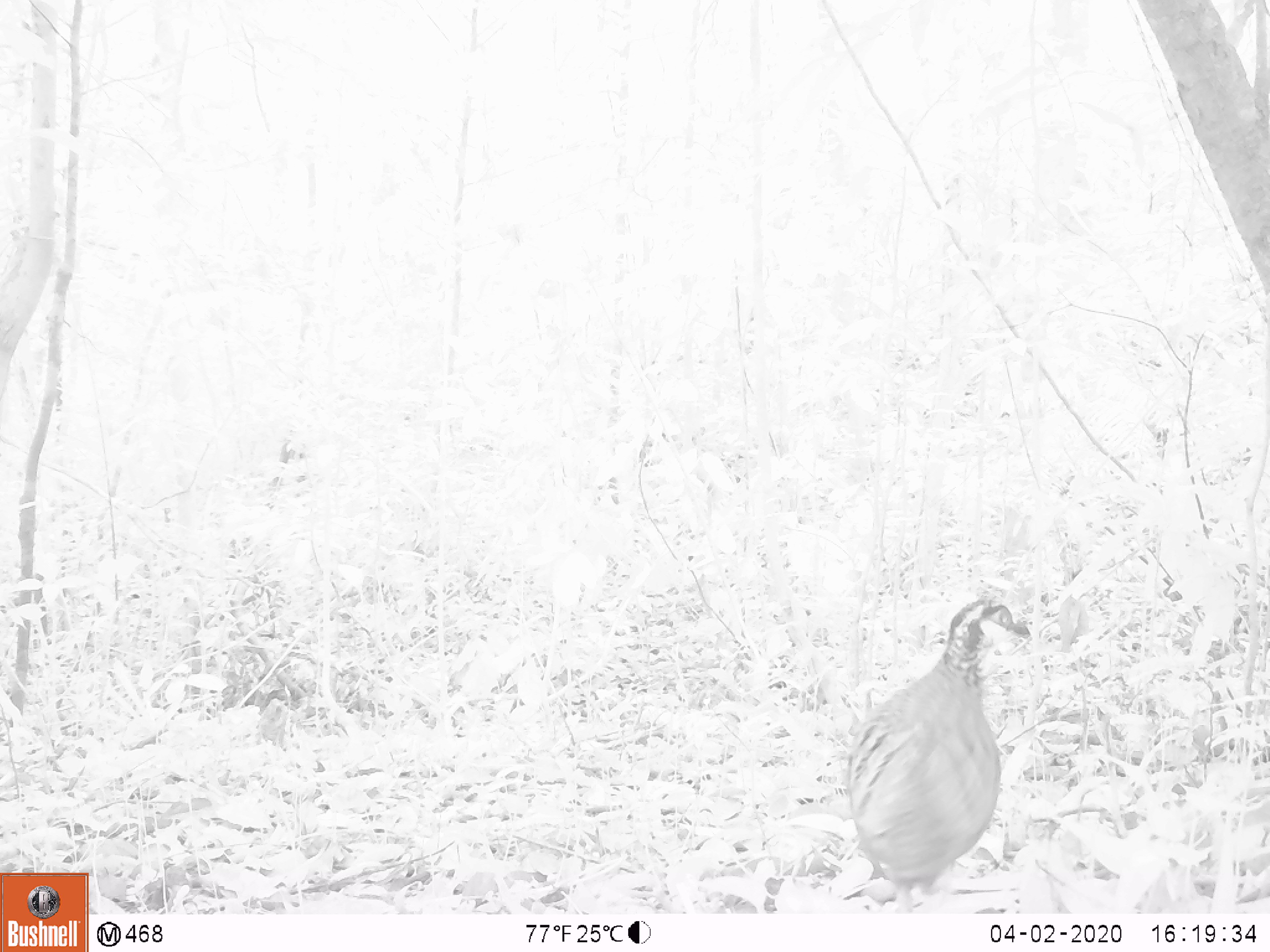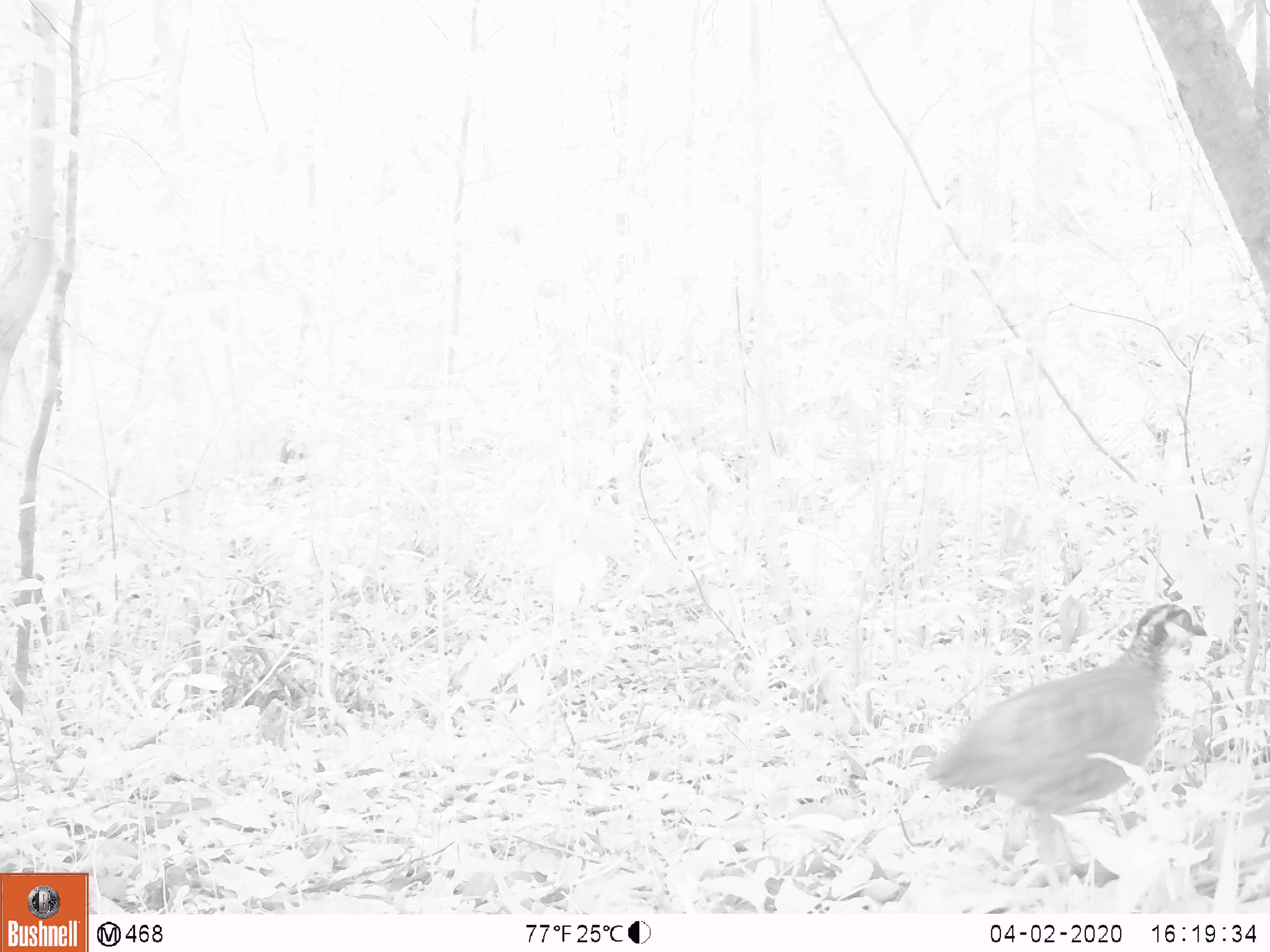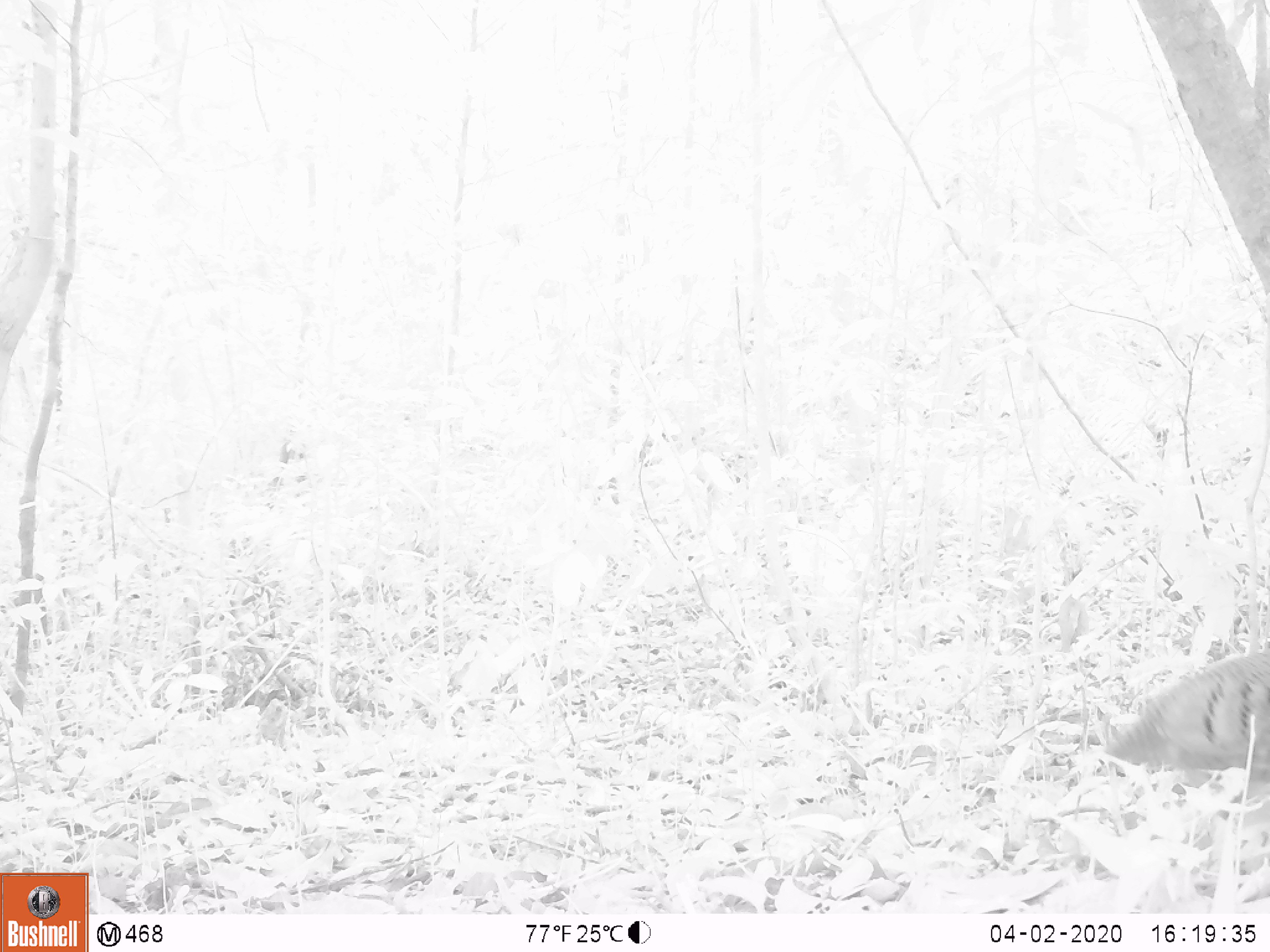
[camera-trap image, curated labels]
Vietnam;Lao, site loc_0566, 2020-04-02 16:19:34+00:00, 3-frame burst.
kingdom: Animalia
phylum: Chordata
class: Aves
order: Galliformes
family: Phasianidae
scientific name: Phasianidae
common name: partridge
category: unidentified partridge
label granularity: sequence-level